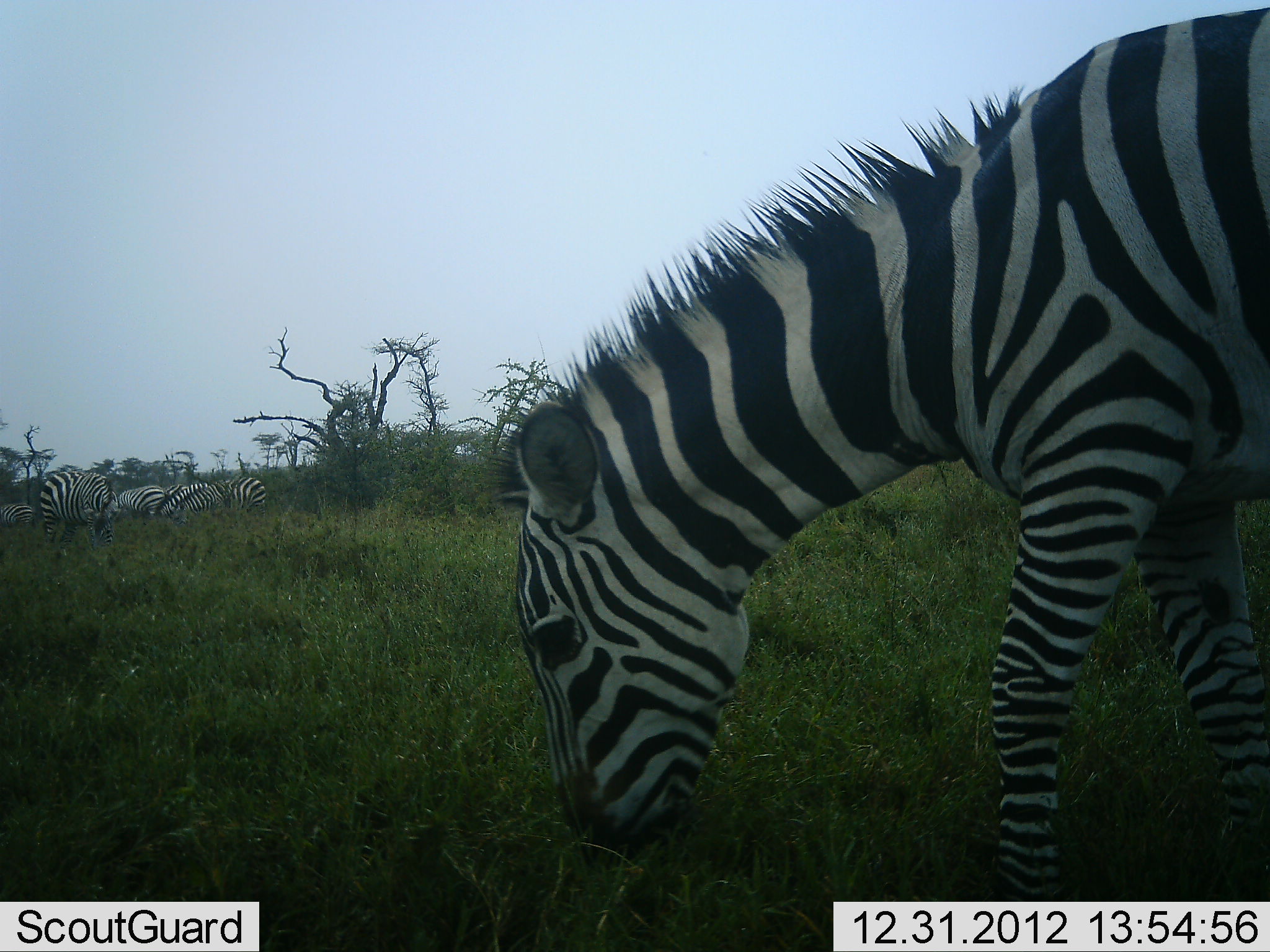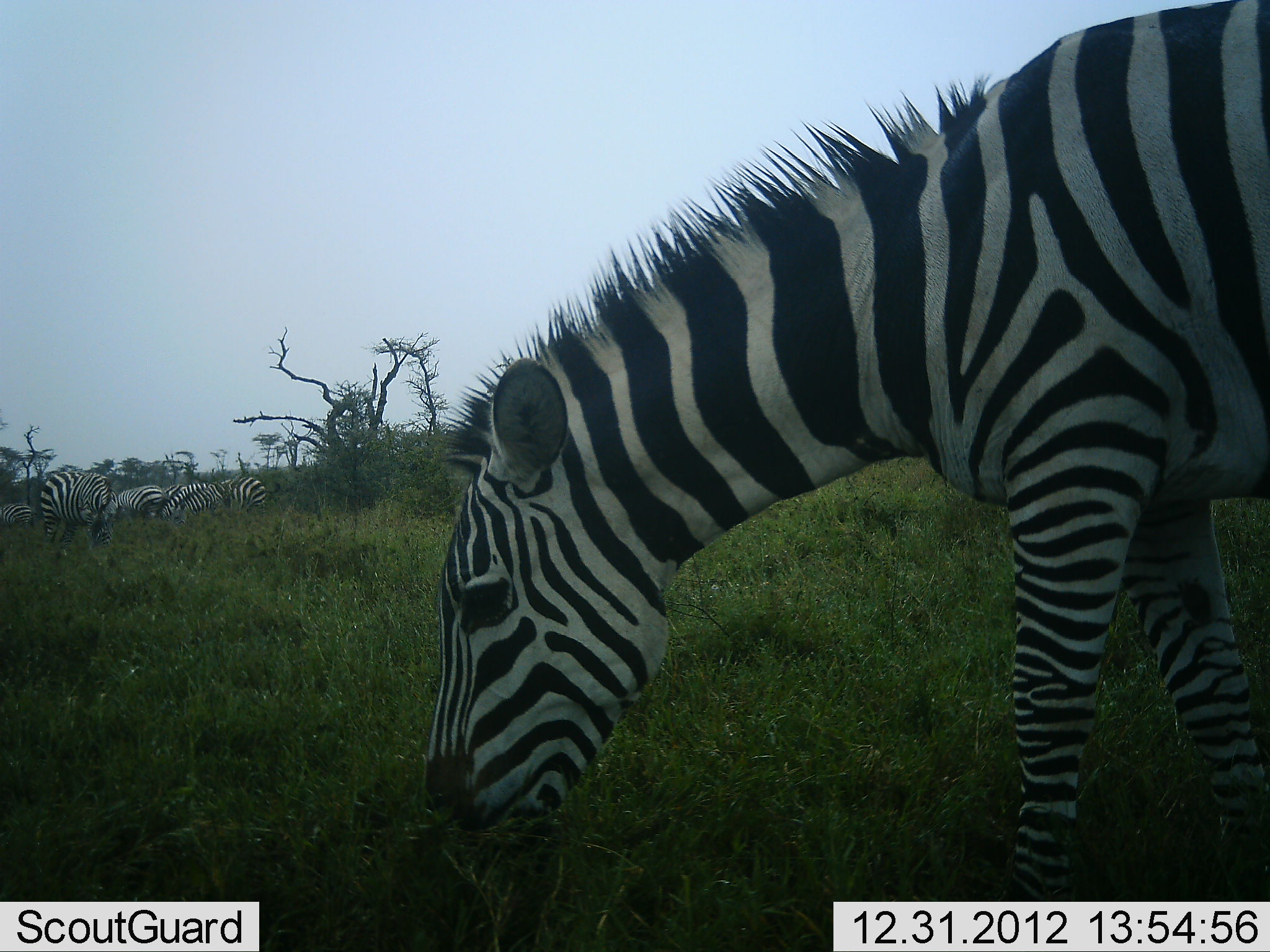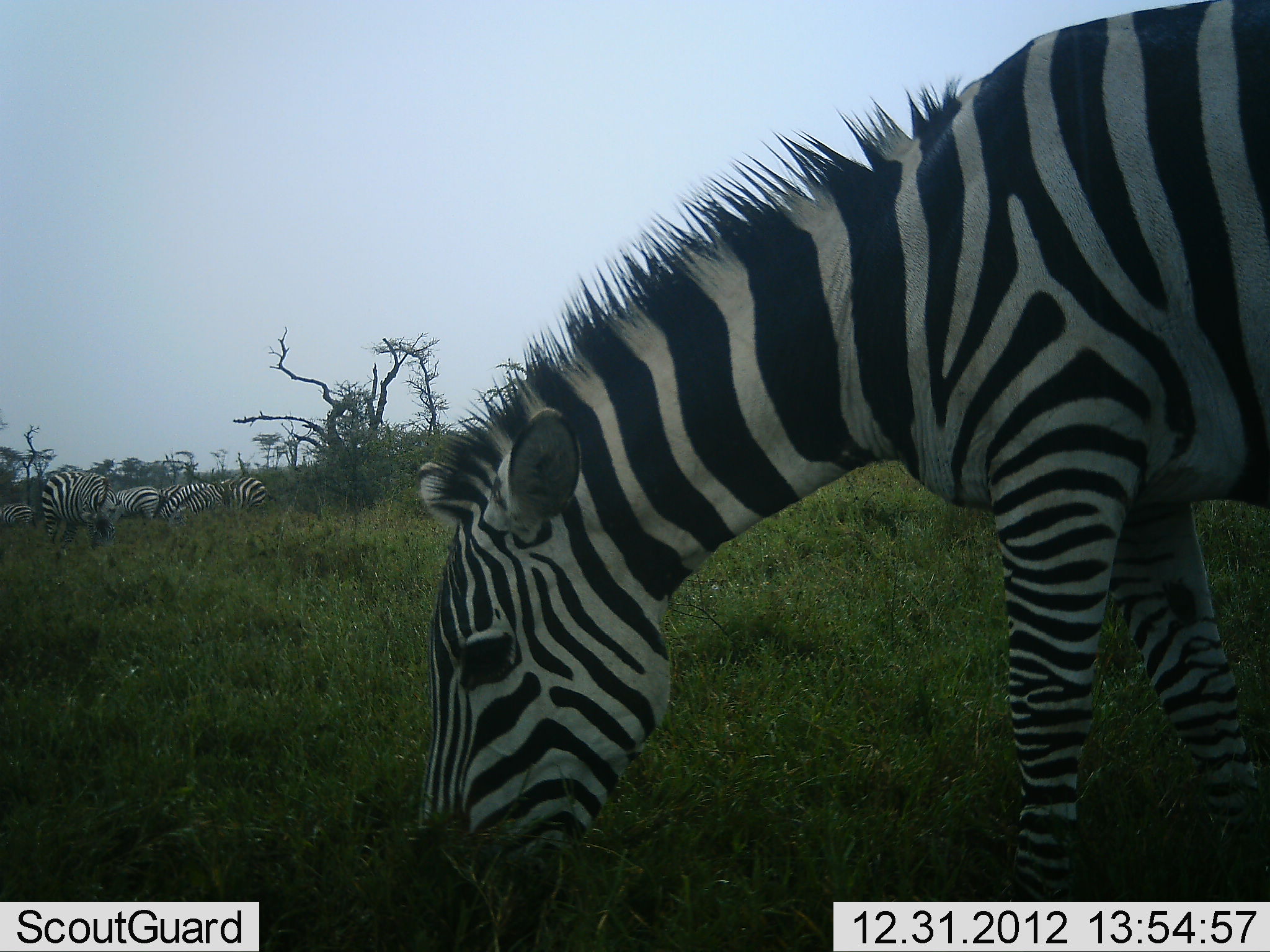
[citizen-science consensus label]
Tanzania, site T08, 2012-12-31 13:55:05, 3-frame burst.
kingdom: Animalia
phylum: Chordata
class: Mammalia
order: Perissodactyla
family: Equidae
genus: Equus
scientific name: Equus quagga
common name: plains zebra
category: zebra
Zebra (plains zebra) (Equus quagga), count 6. Behavior (volunteer vote fractions): standing 31%, resting 14%, moving 7%, interacting 0%. Young present (vote fraction): 0%. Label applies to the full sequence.